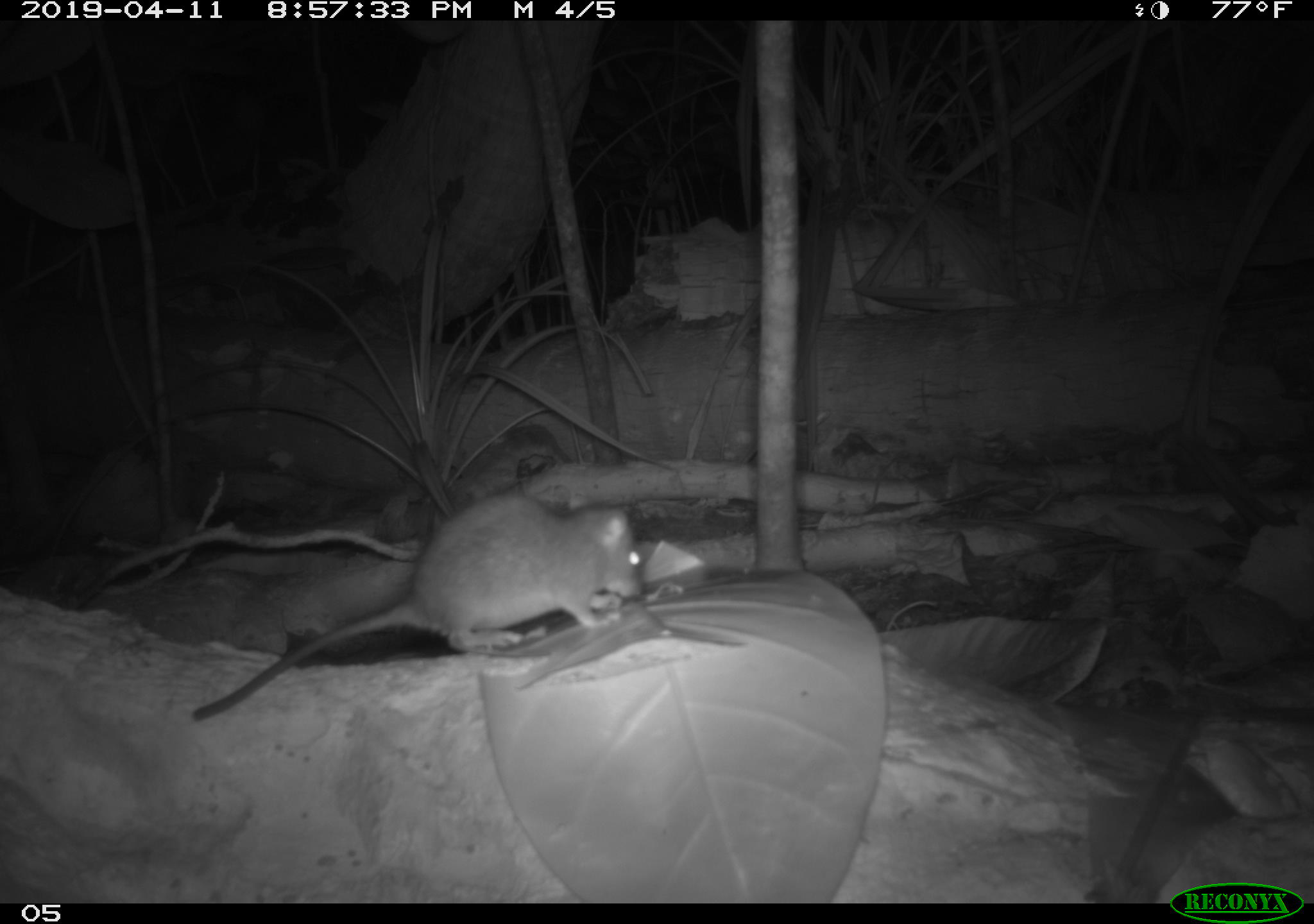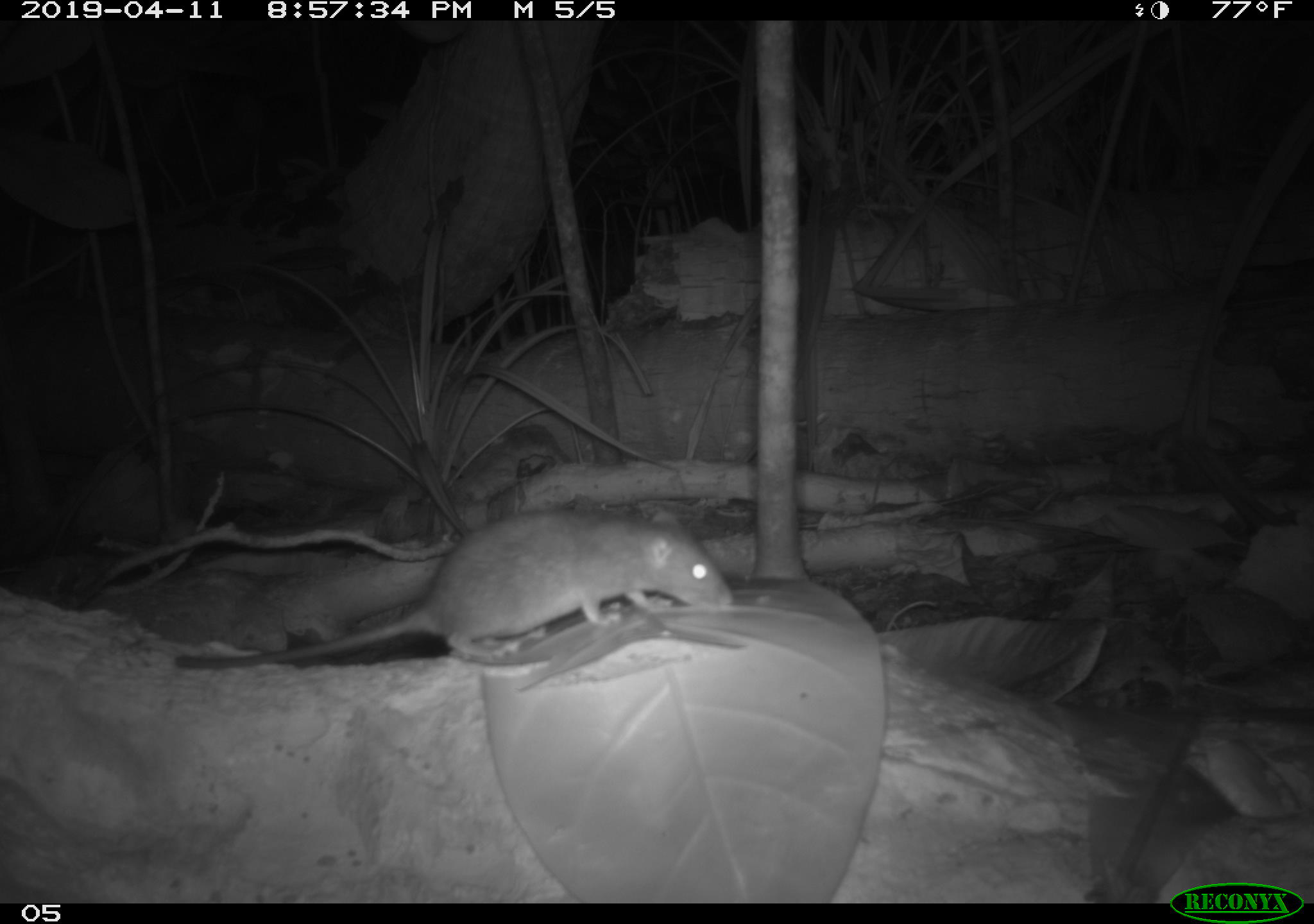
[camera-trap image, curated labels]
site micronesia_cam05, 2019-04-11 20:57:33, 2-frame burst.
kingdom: Animalia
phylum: Chordata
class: Mammalia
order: Rodentia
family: Muridae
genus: Rattus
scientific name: Rattus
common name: rat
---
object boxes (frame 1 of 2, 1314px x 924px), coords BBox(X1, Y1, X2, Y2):
rat: BBox(188, 494, 645, 720)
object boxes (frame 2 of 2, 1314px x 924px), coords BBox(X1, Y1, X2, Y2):
rat: BBox(177, 508, 726, 674)